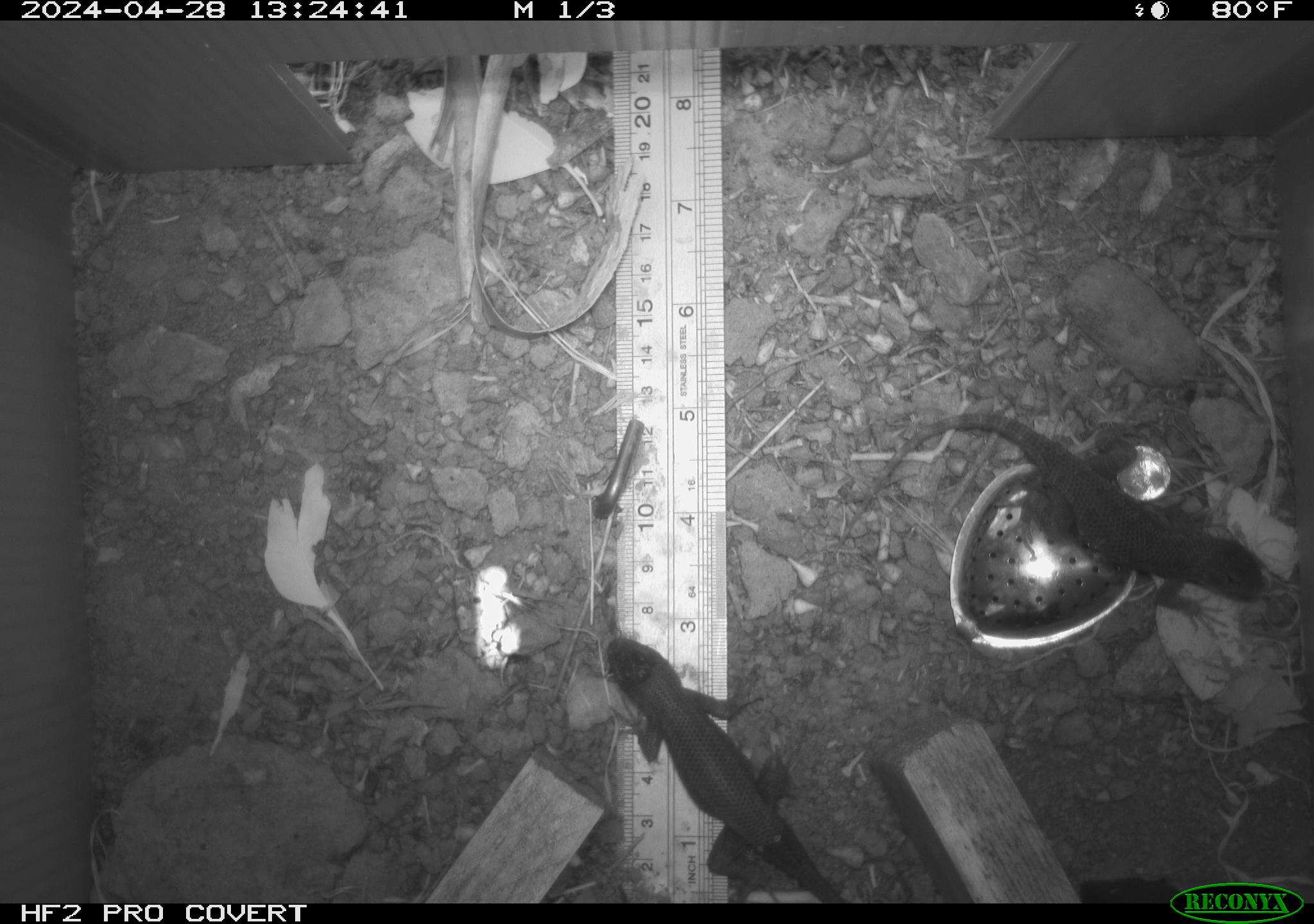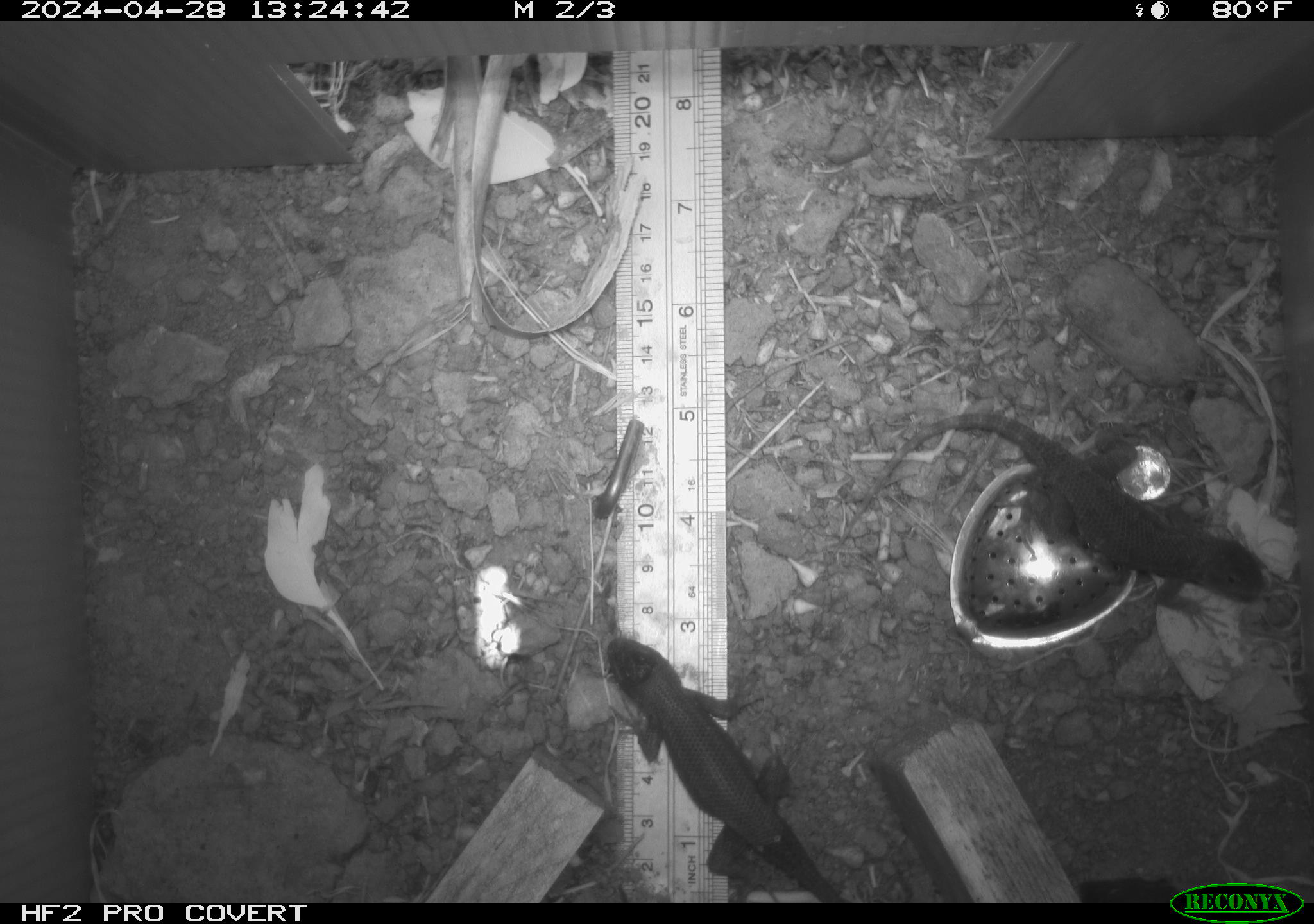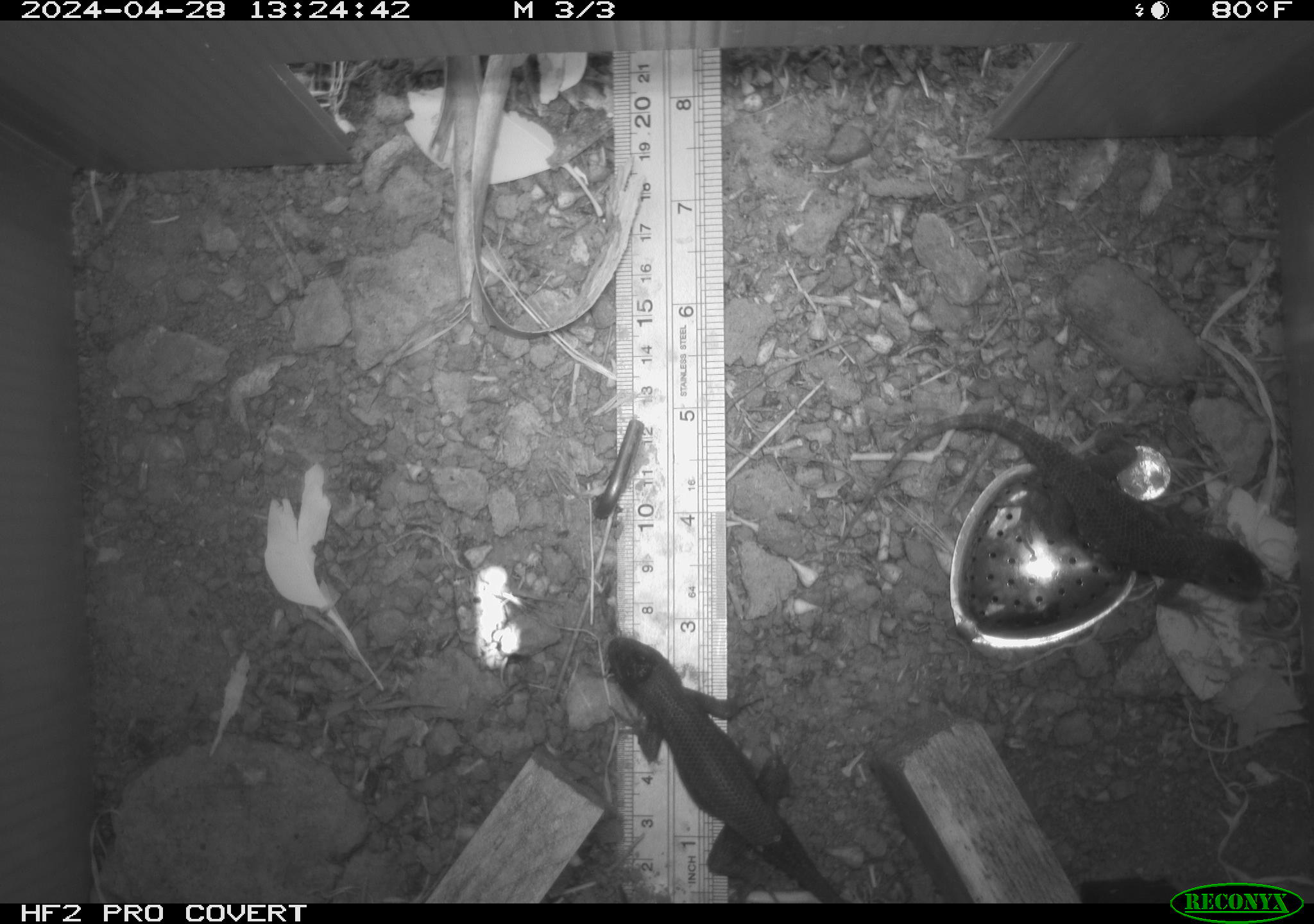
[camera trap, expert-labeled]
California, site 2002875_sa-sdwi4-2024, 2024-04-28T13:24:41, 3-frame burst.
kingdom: Animalia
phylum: Chordata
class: Reptilia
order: Squamata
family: Phrynosomatidae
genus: Sceloporus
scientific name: Sceloporus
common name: spiny lizards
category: sceloporus species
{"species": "sceloporus species (spiny lizards) (Sceloporus)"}